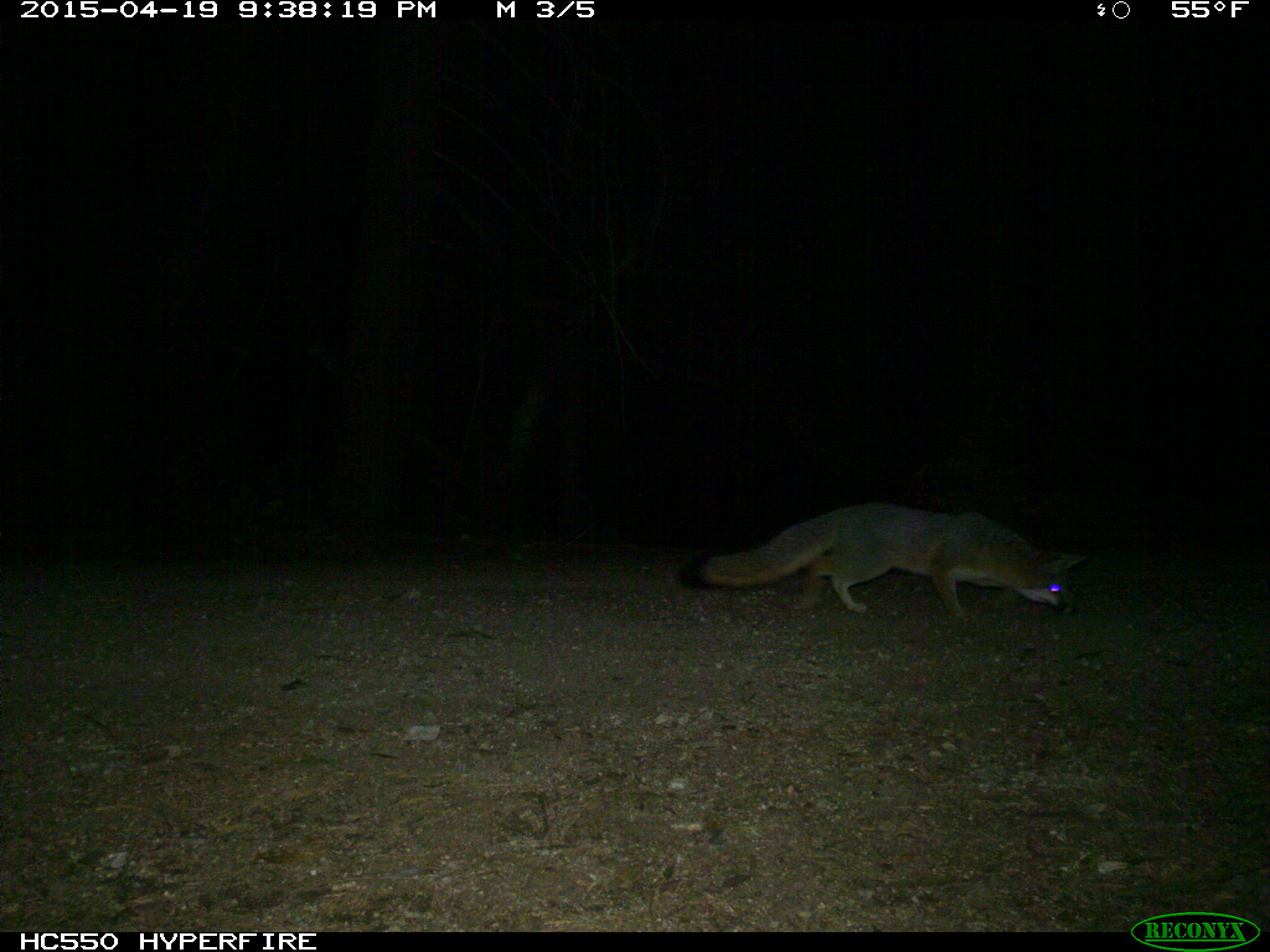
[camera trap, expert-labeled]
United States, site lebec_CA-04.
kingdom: Animalia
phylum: Chordata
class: Mammalia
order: Carnivora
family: Canidae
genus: Urocyon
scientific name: Urocyon cinereoargenteus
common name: gray fox